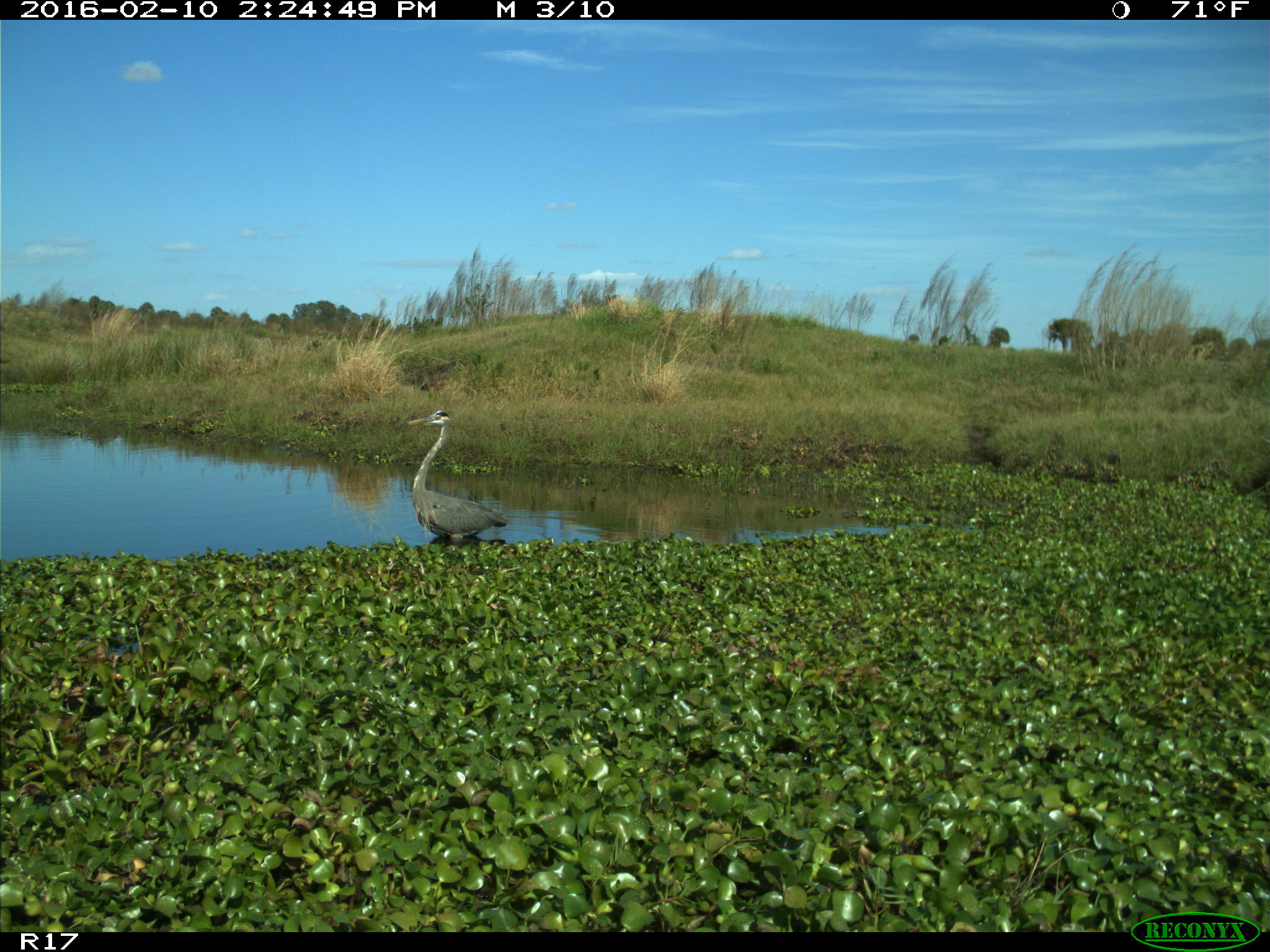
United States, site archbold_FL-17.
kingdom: Animalia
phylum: Chordata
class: Aves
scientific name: Aves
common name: birds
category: unidentified bird